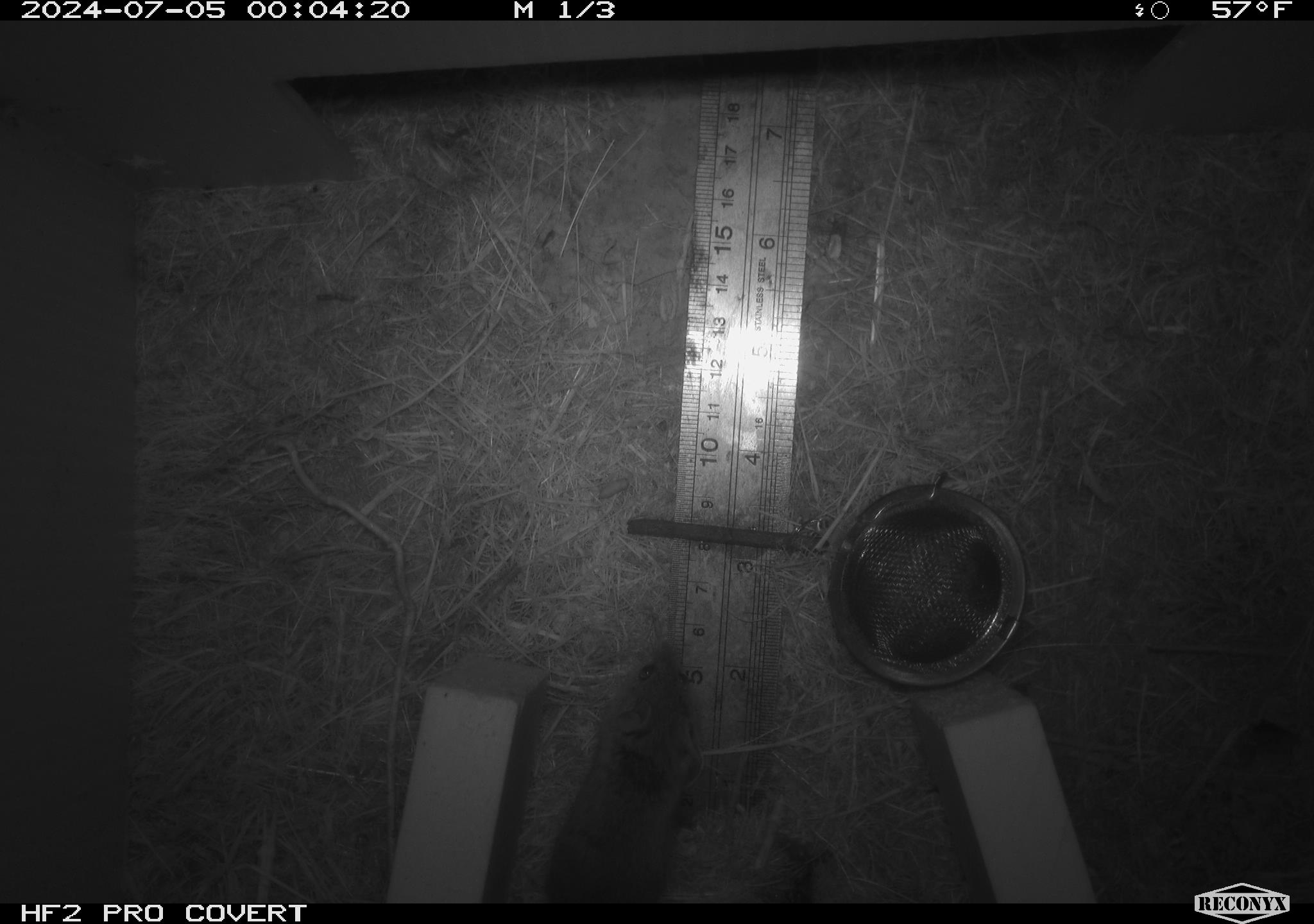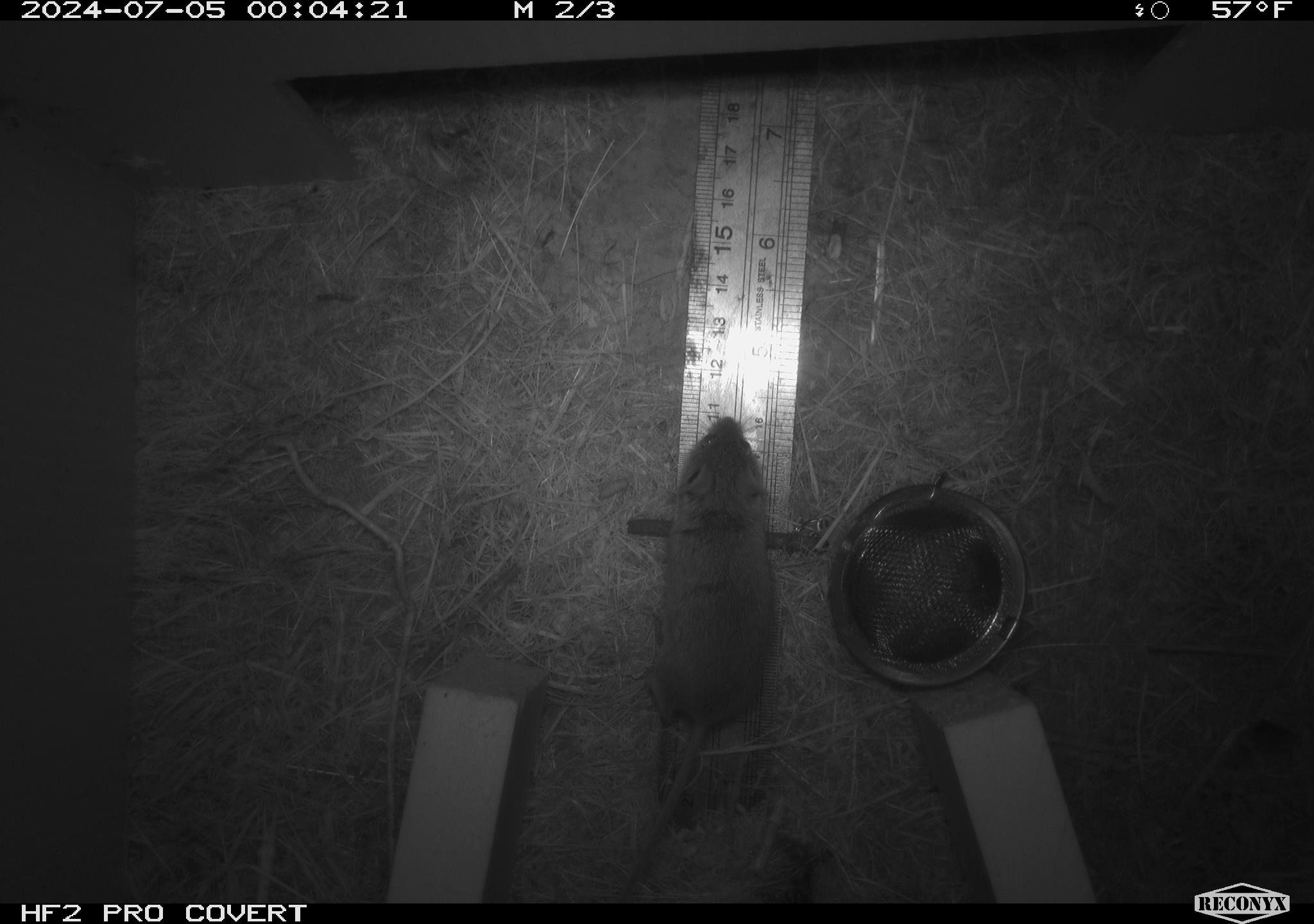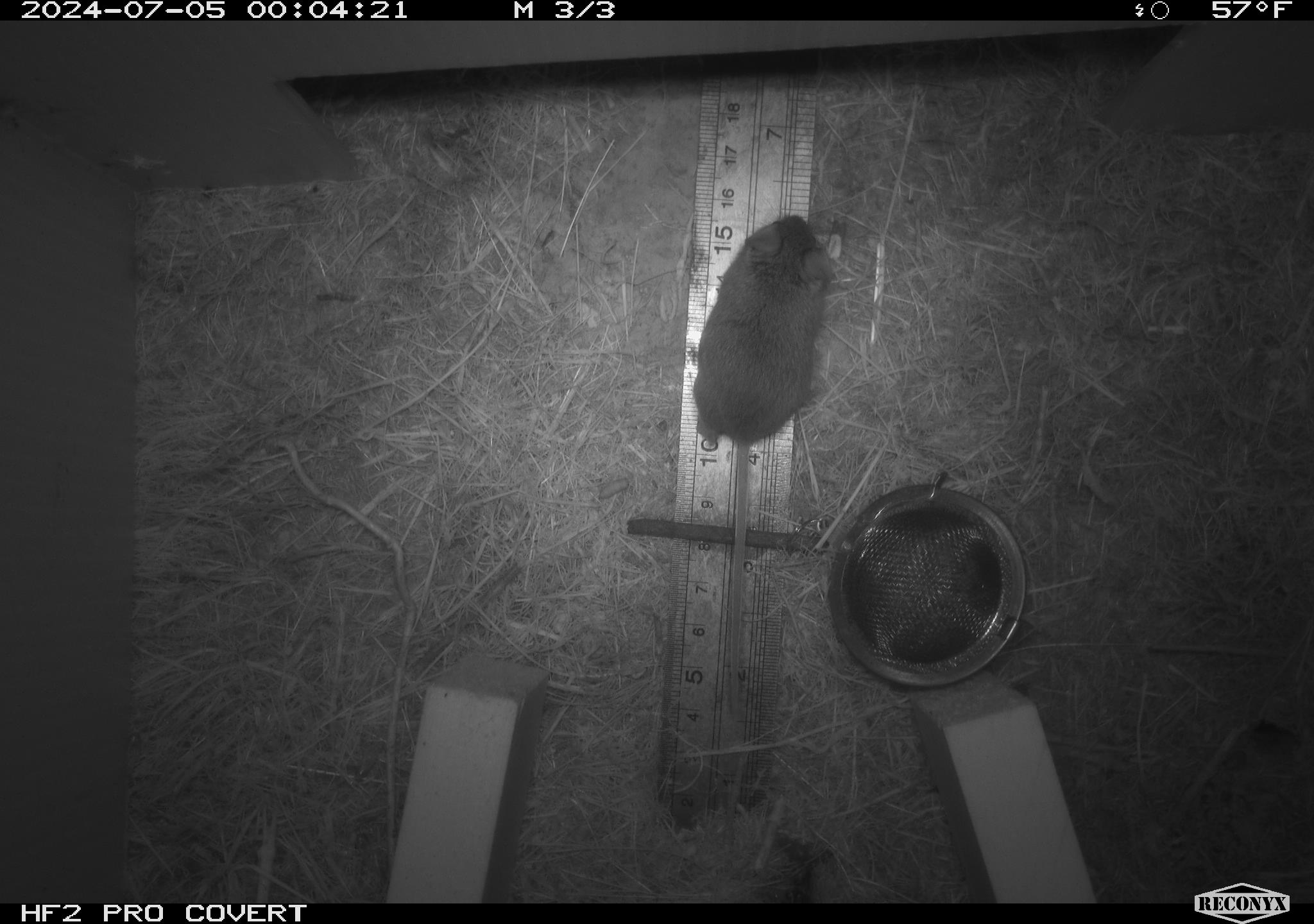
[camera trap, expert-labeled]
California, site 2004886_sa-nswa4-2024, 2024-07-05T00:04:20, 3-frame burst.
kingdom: Animalia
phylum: Arthropoda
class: Malacostraca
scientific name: Malacostraca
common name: amphipods, crabs, isopods, krill, lobsters and shrimps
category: malacostracan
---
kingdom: Animalia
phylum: Chordata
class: Mammalia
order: Rodentia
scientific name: Rodentia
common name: mouse species